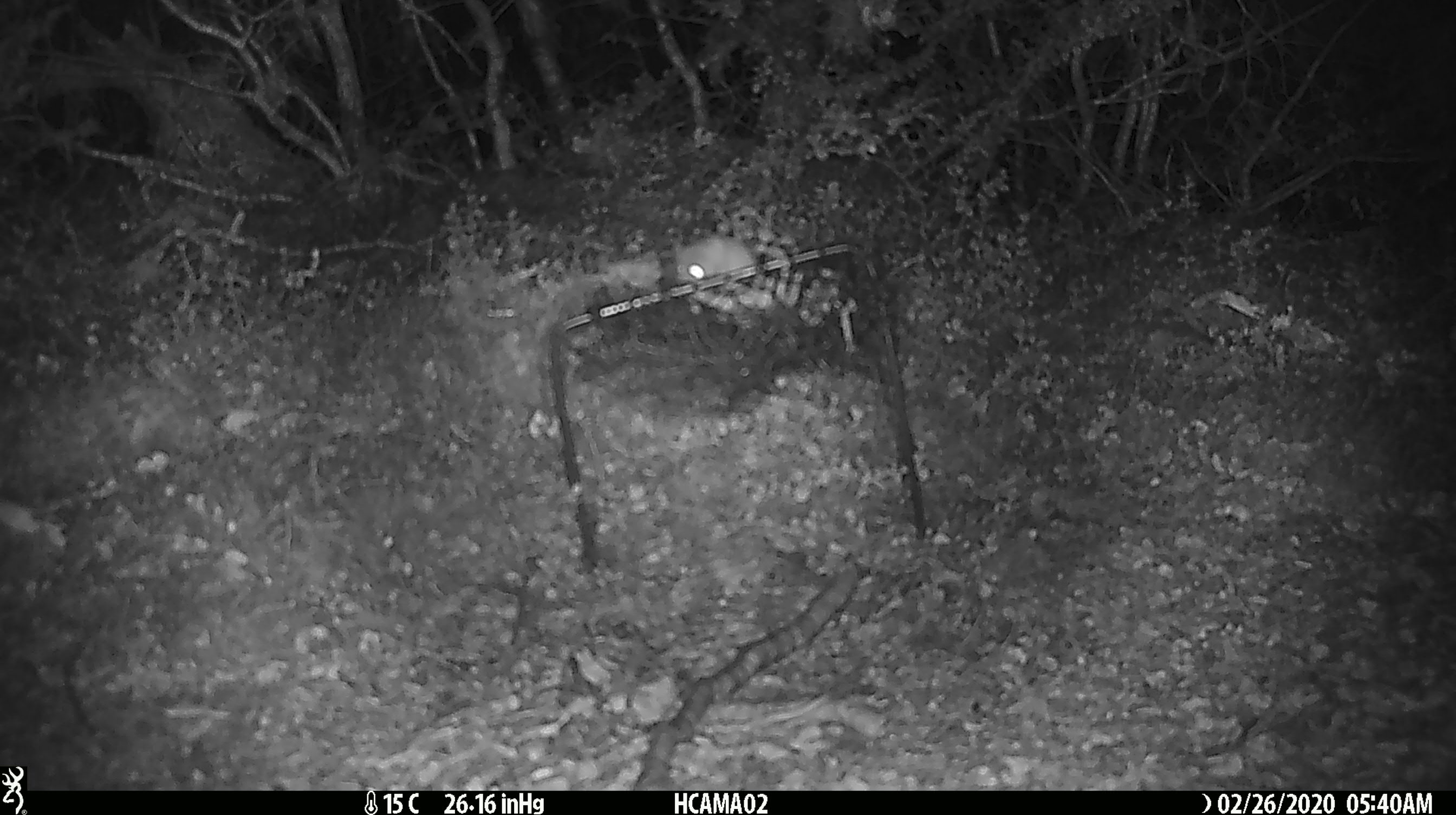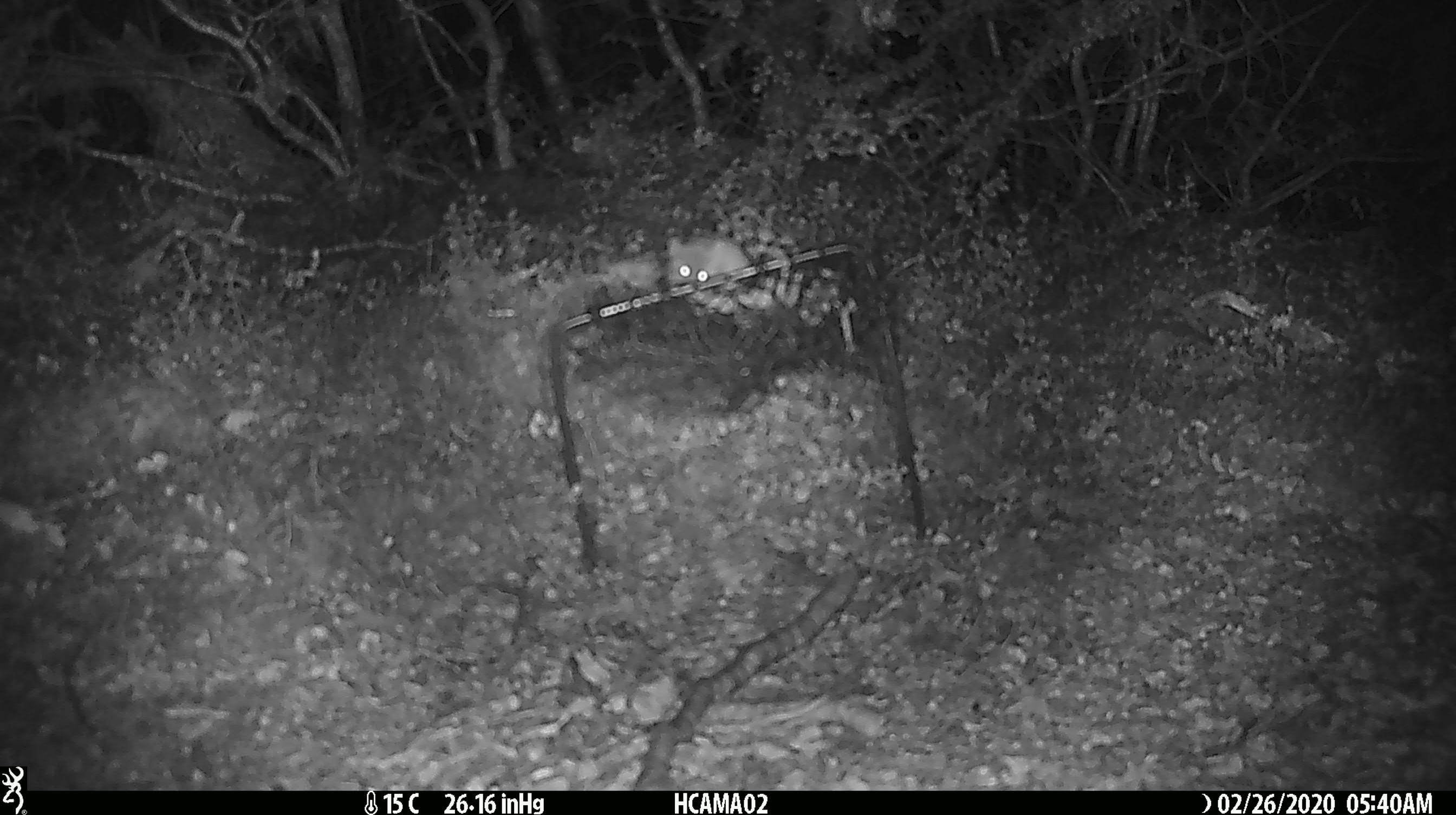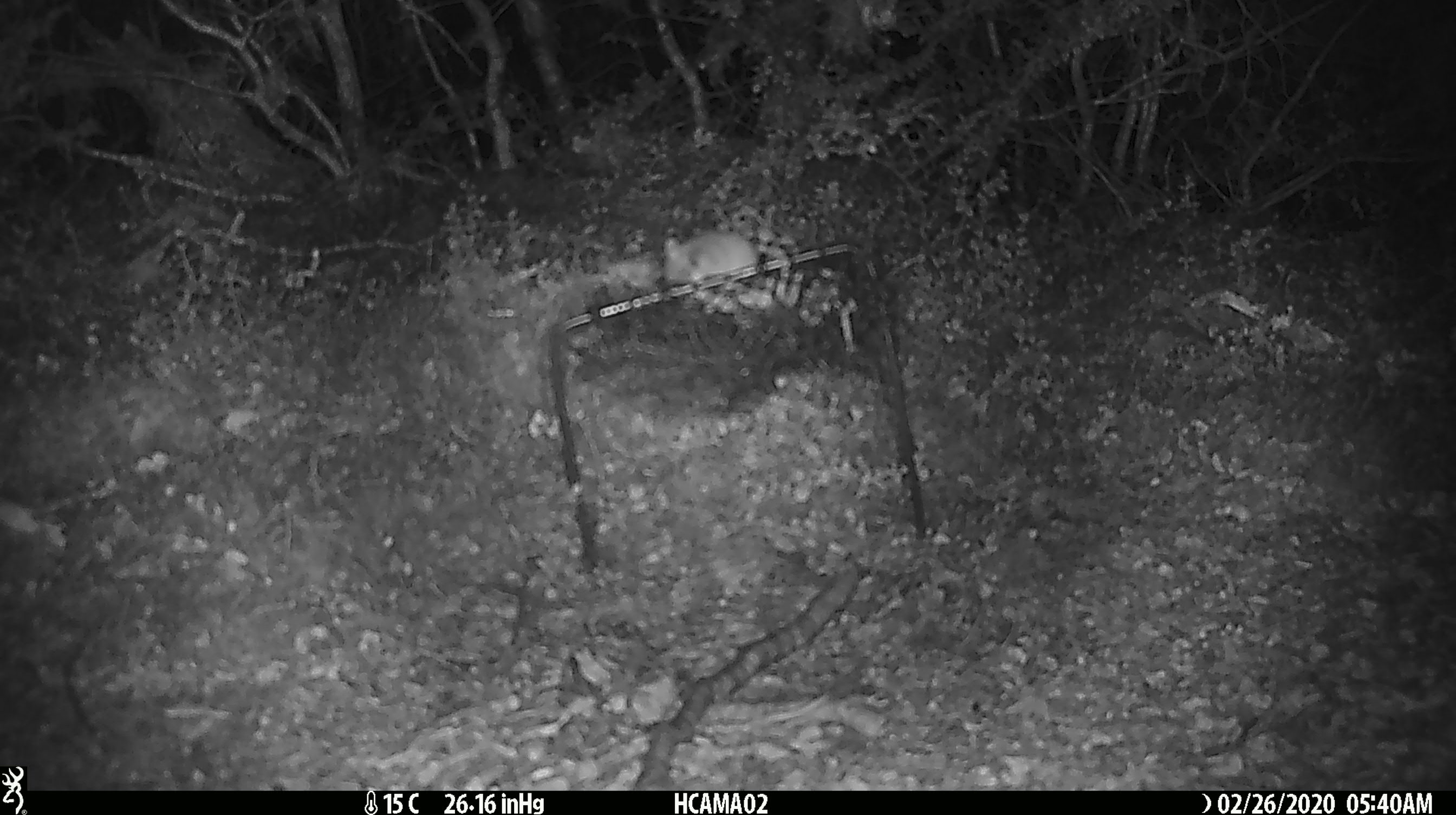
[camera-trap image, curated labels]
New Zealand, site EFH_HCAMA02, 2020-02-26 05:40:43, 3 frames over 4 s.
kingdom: Animalia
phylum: Chordata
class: Mammalia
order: Rodentia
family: Muridae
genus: Mus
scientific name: Mus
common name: mouse